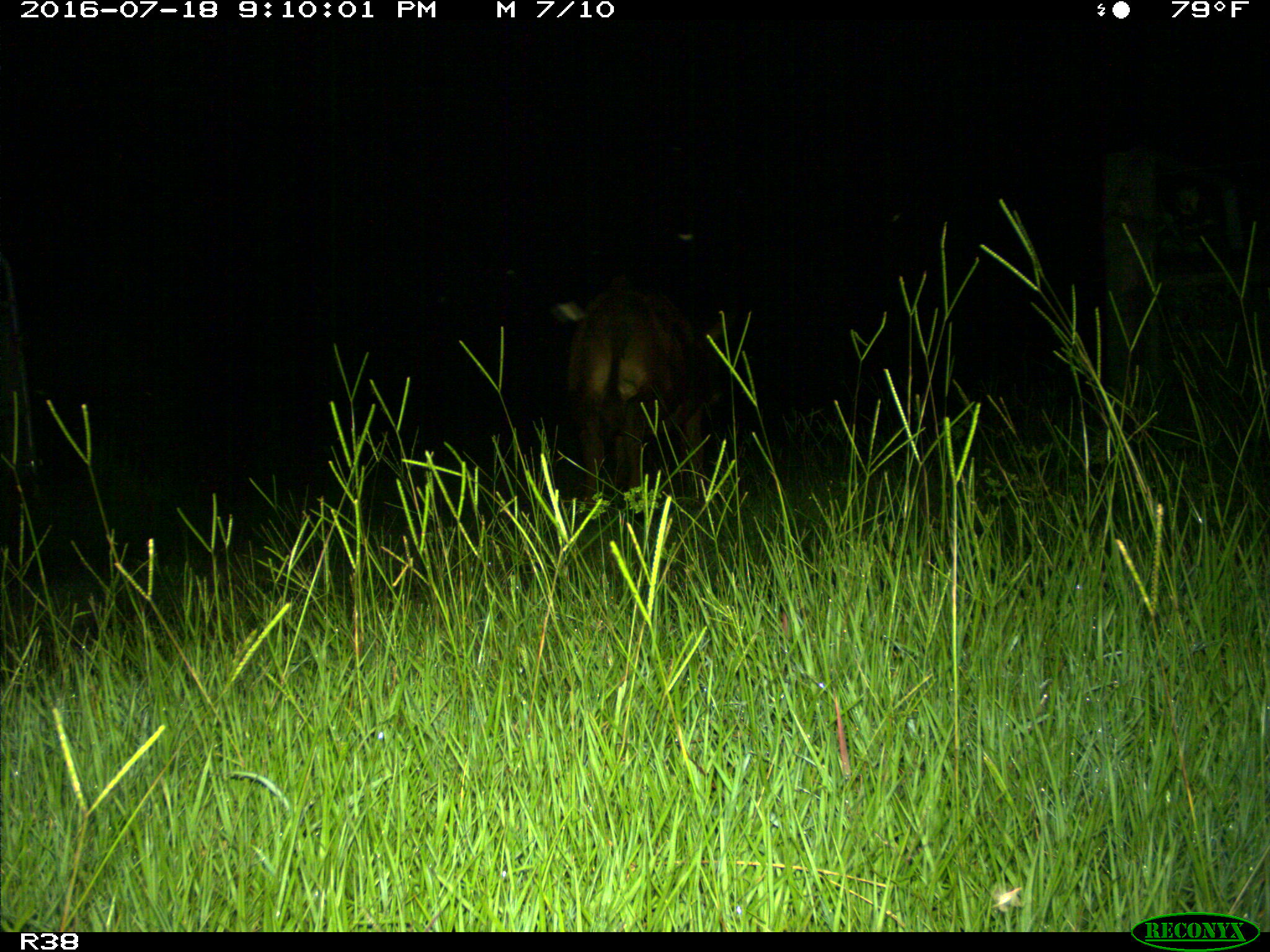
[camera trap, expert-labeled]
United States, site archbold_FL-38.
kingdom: Animalia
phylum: Chordata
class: Mammalia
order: Artiodactyla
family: Bovidae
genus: Bos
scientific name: Bos taurus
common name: domestic cow